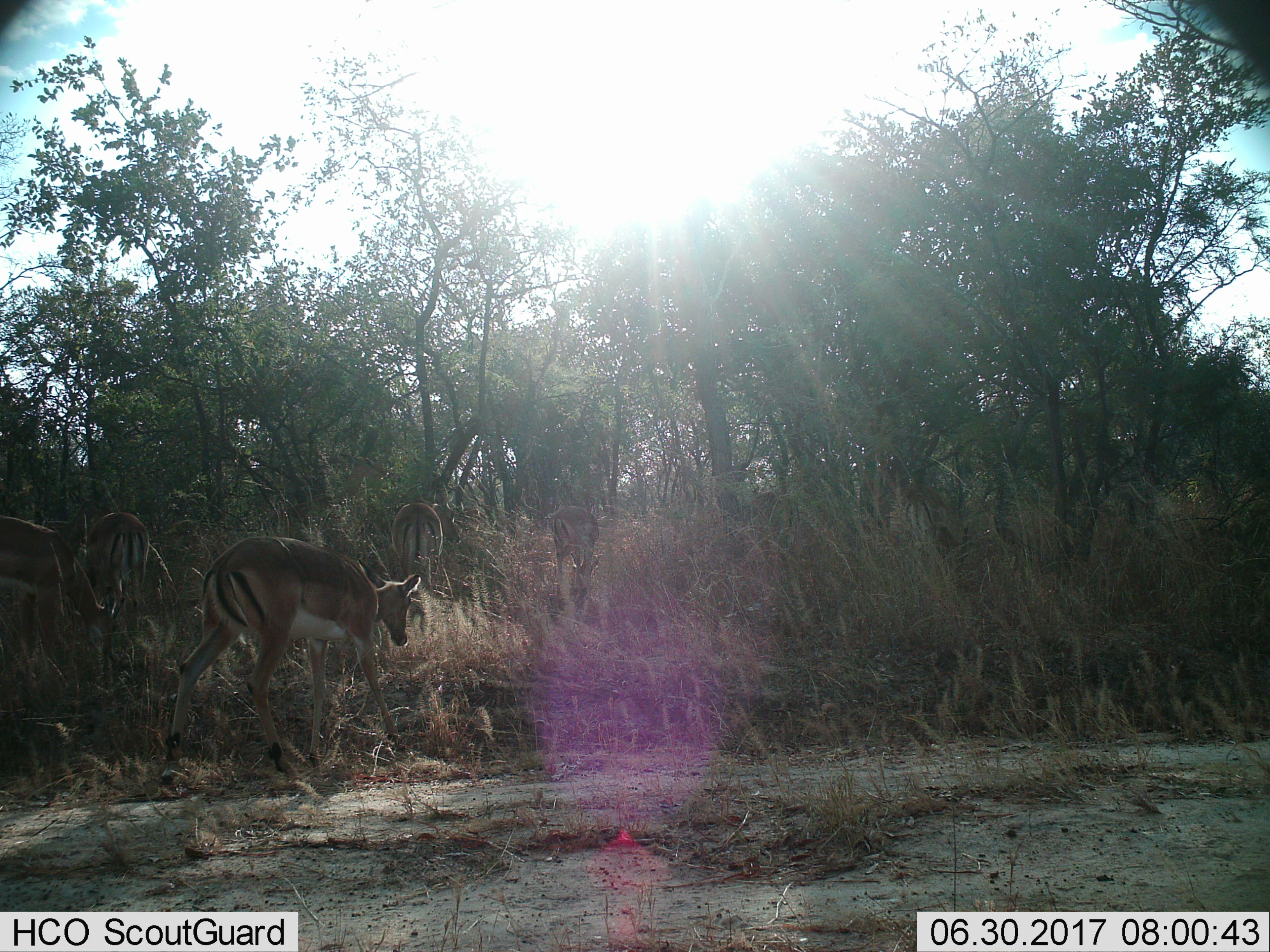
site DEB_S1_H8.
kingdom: Animalia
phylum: Chordata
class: Mammalia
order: Artiodactyla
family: Bovidae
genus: Aepyceros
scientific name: Aepyceros melampus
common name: impala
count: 5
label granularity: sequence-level